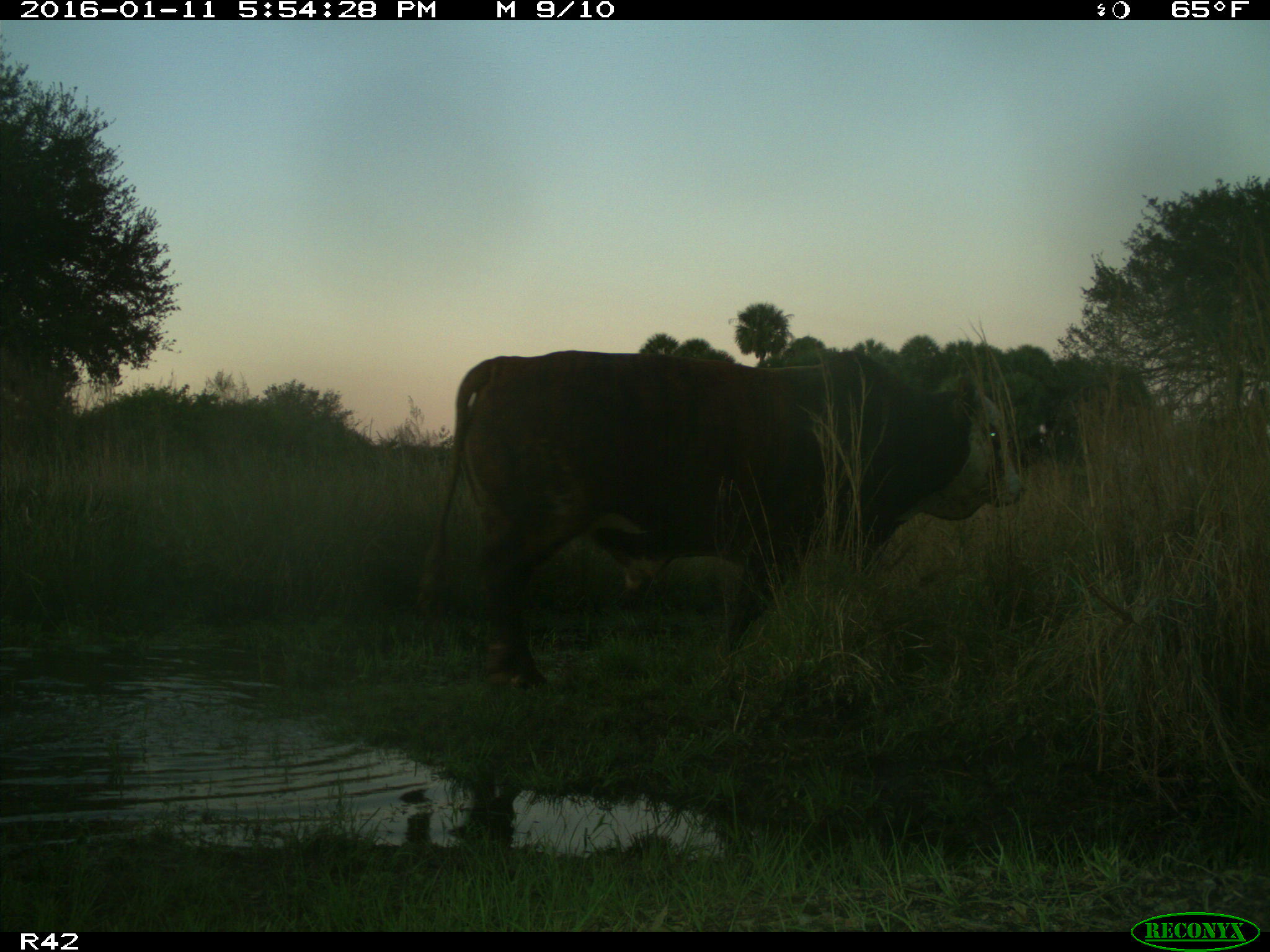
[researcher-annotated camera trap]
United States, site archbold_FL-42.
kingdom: Animalia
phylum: Chordata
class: Mammalia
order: Artiodactyla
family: Bovidae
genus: Bos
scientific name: Bos taurus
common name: domestic cow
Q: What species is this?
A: Bos taurus (domestic cow).